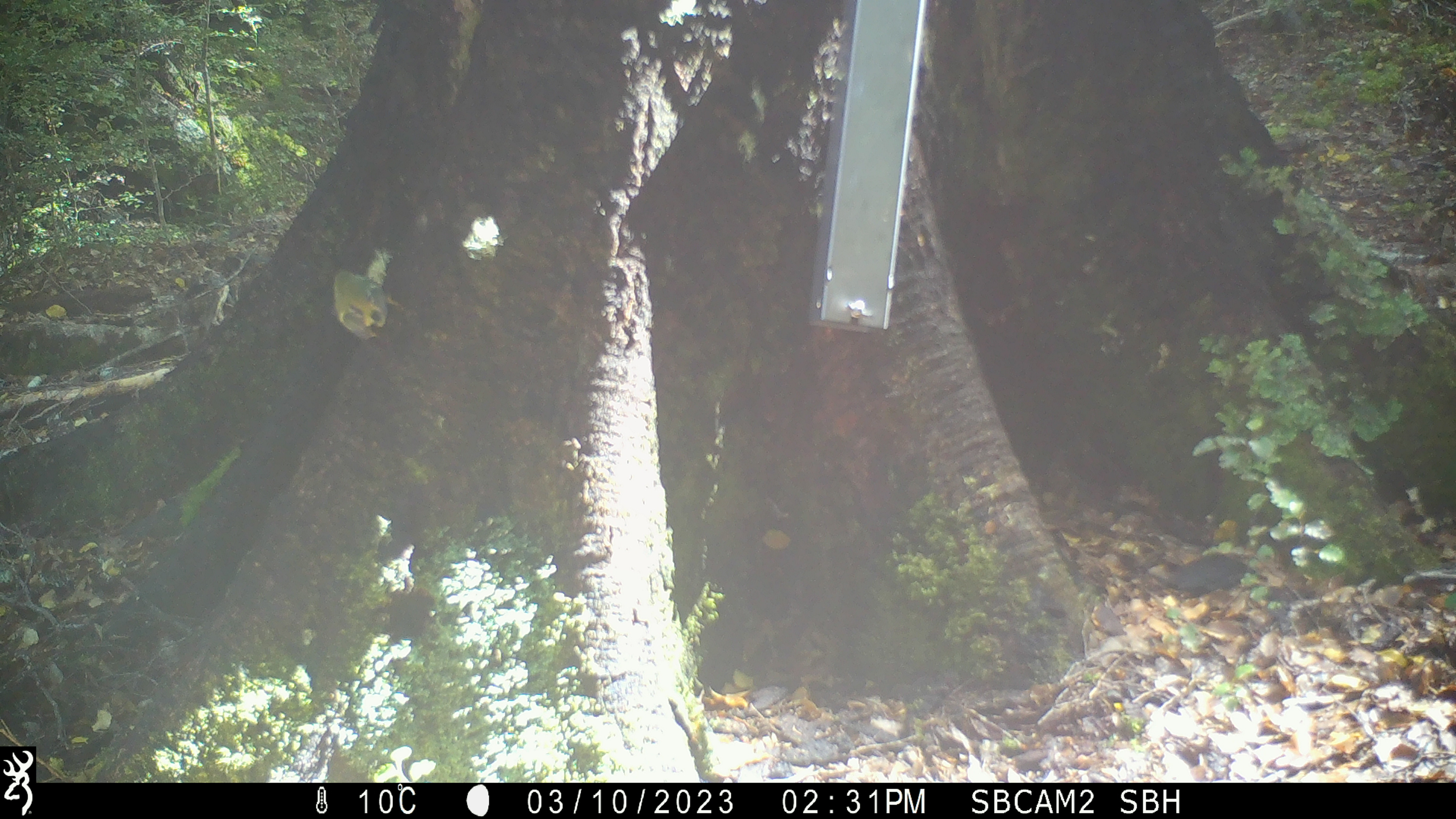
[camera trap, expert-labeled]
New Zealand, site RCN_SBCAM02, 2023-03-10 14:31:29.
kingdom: Animalia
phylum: Chordata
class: Aves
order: Passeriformes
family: Acanthisittidae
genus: Acanthisitta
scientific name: Acanthisitta chloris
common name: rifleman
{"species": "rifleman (Acanthisitta chloris)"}